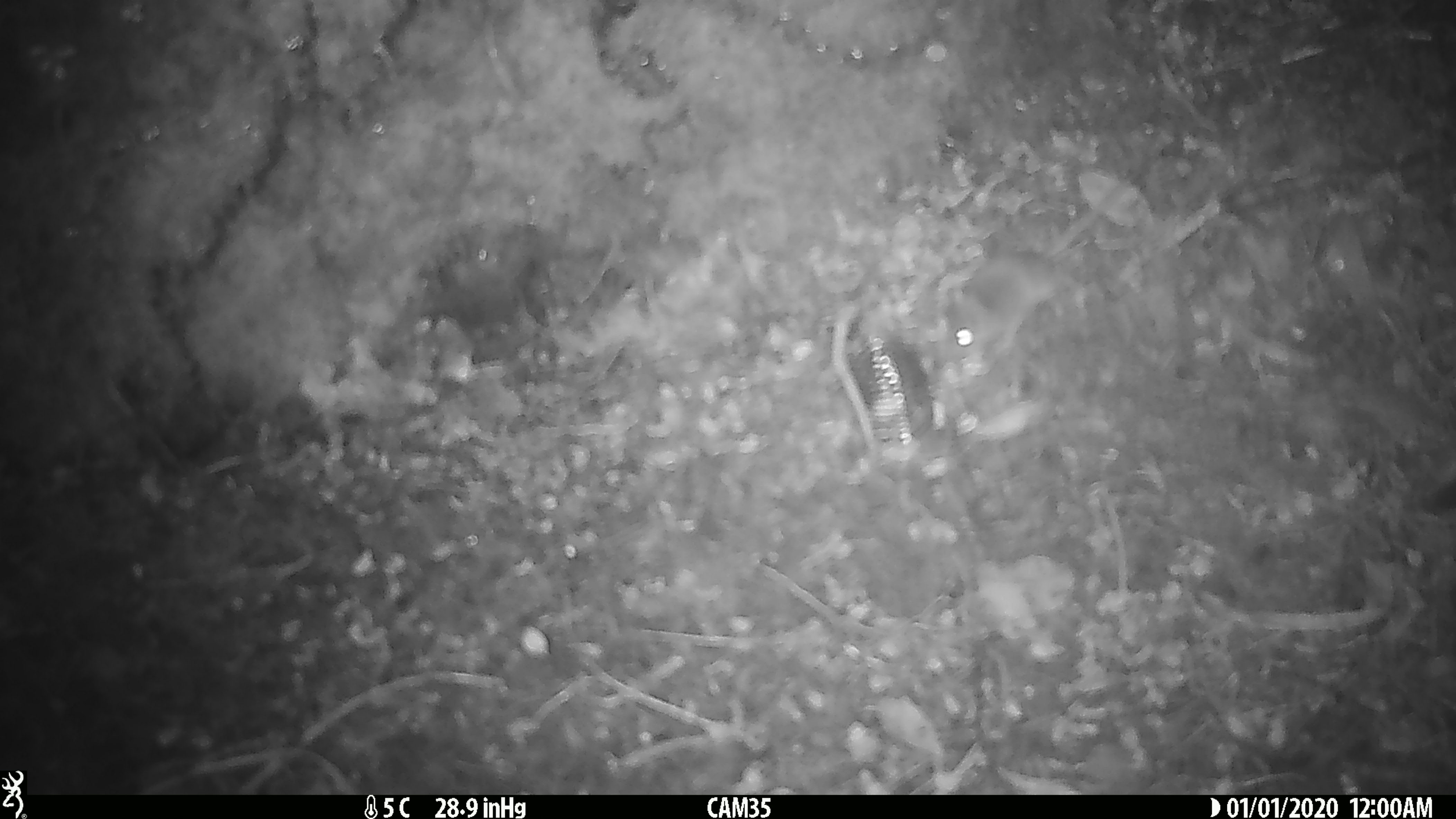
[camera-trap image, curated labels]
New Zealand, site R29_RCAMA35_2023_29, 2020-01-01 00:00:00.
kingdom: Animalia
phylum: Chordata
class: Mammalia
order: Rodentia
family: Muridae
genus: Mus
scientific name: Mus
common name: mouse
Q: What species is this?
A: Mouse (Mus).